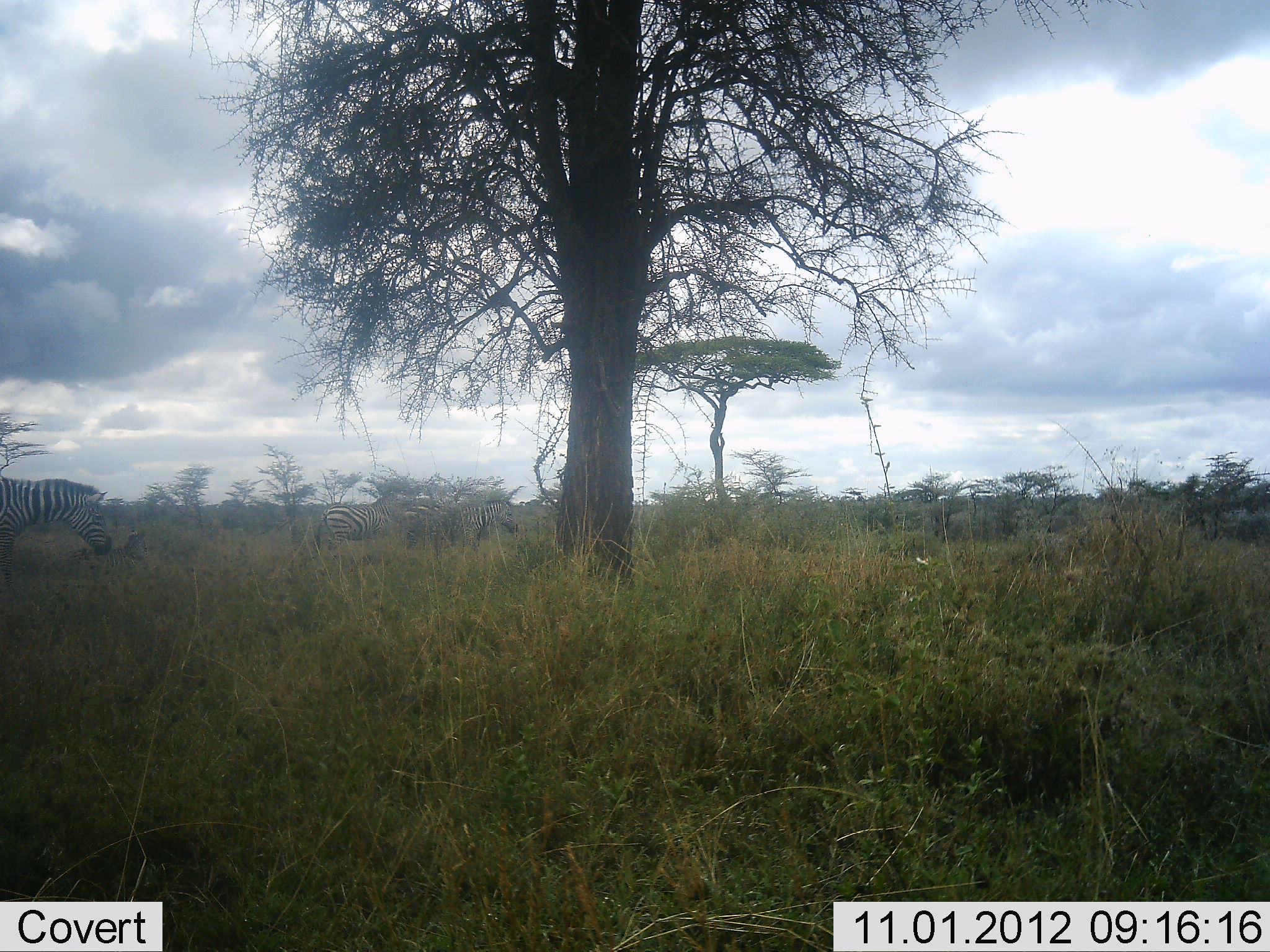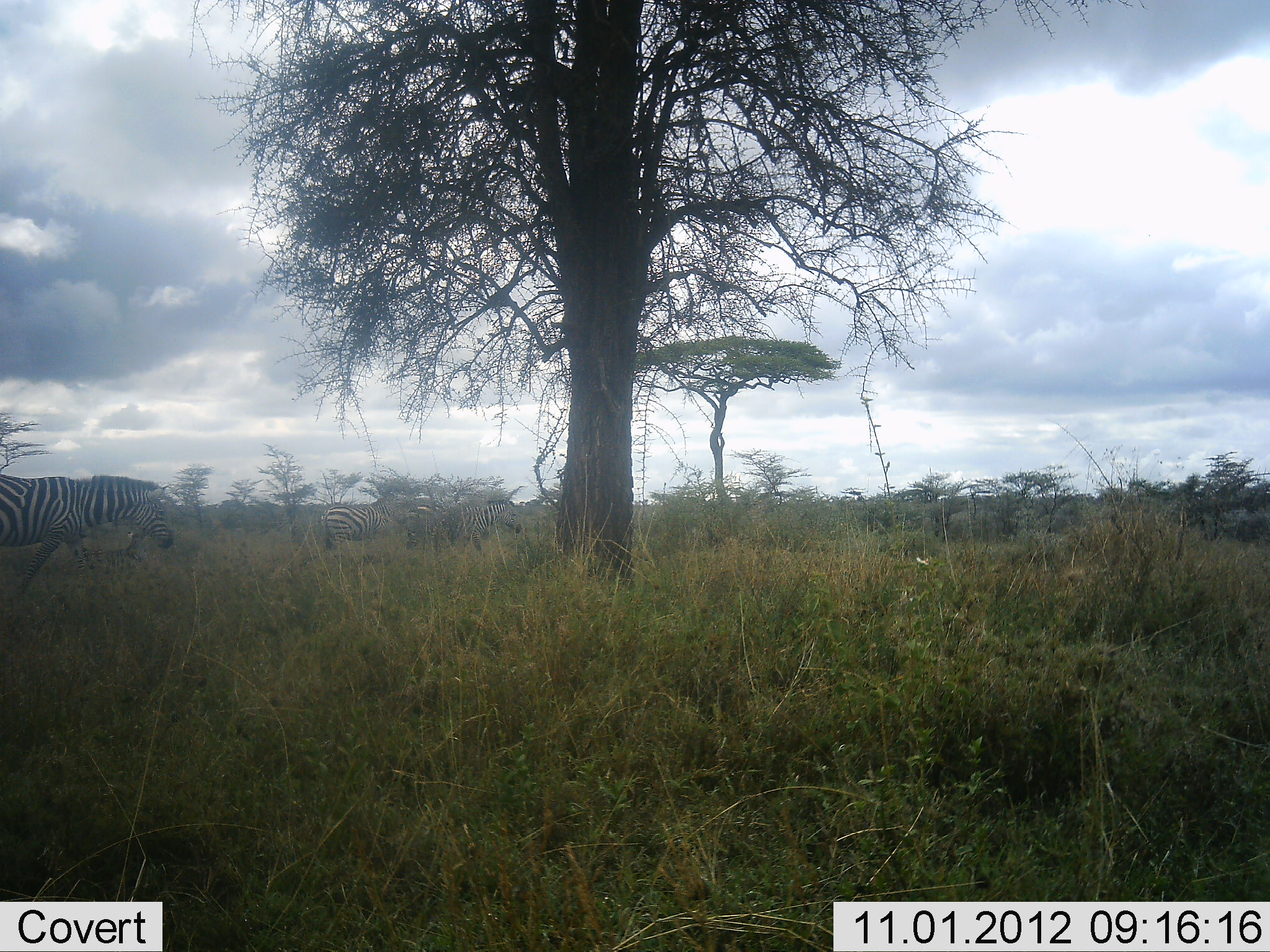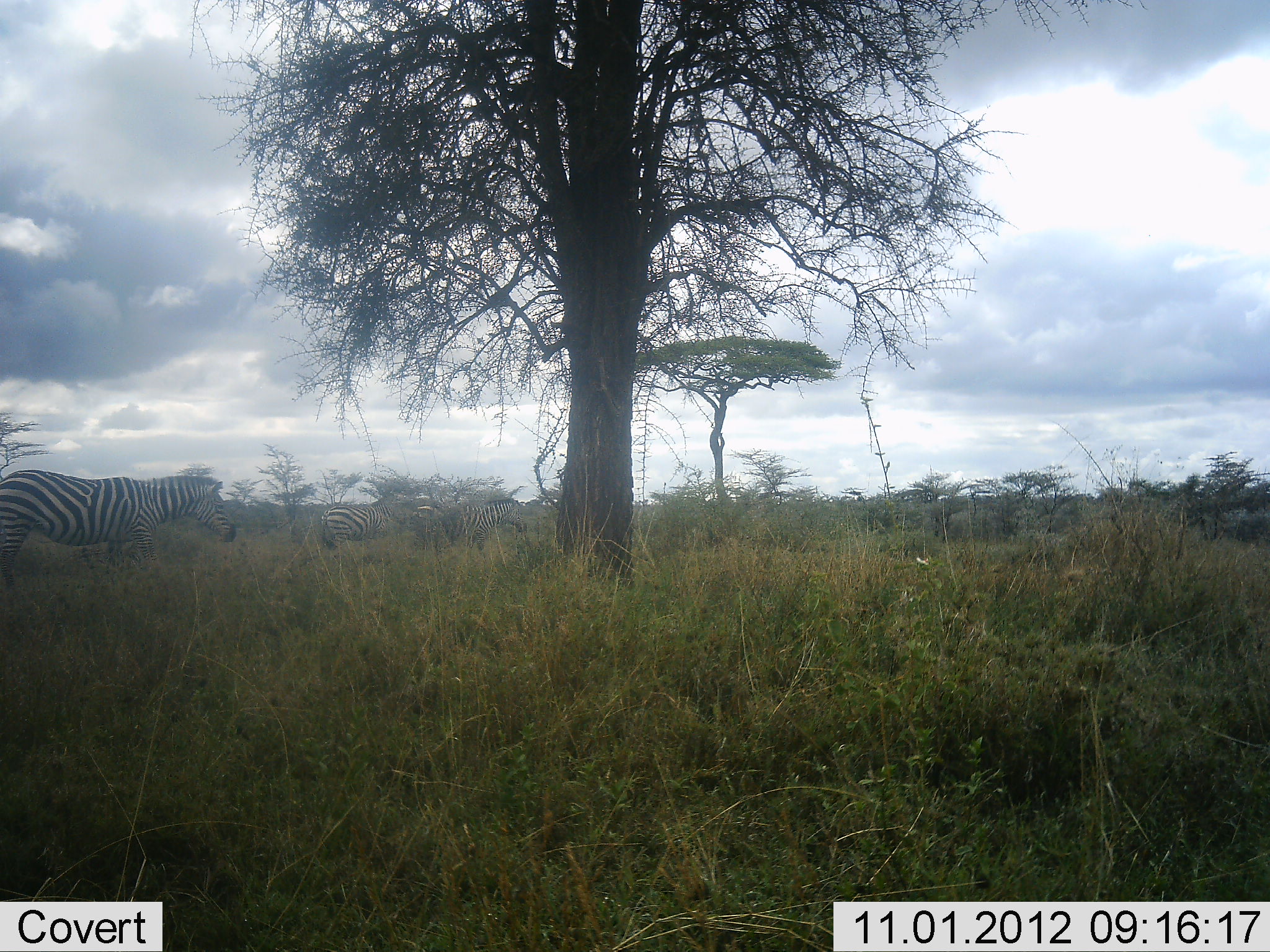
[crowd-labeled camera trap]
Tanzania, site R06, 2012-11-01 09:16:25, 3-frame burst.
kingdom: Animalia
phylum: Chordata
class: Mammalia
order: Perissodactyla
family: Equidae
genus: Equus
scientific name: Equus quagga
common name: plains zebra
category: zebra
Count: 3.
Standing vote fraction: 40%.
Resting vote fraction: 0%.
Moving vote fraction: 90%.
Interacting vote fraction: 0%.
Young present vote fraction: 0%.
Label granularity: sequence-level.